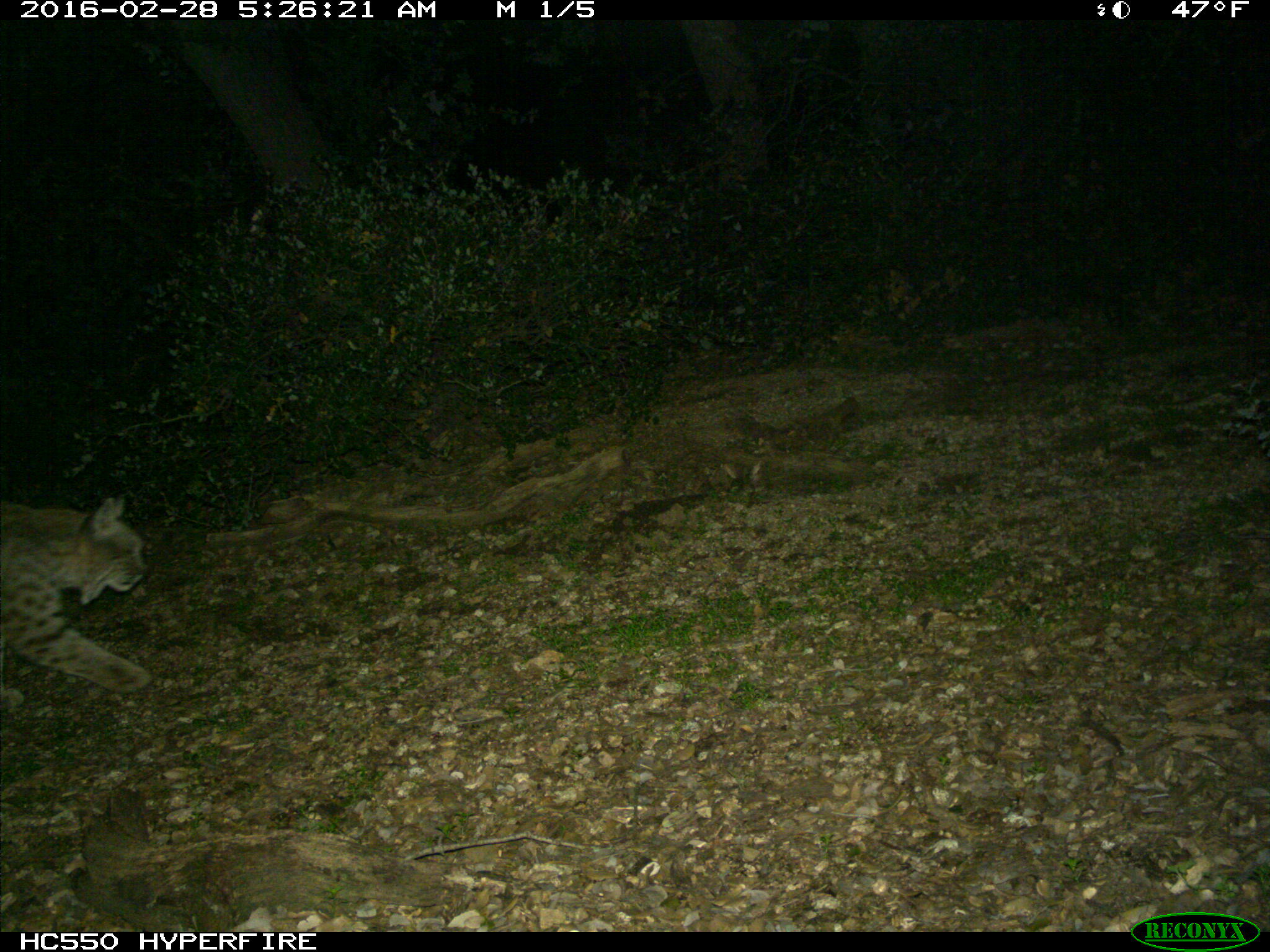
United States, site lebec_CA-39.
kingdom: Animalia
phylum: Chordata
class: Mammalia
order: Carnivora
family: Felidae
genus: Lynx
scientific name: Lynx rufus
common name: bobcat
Lynx rufus (bobcat).